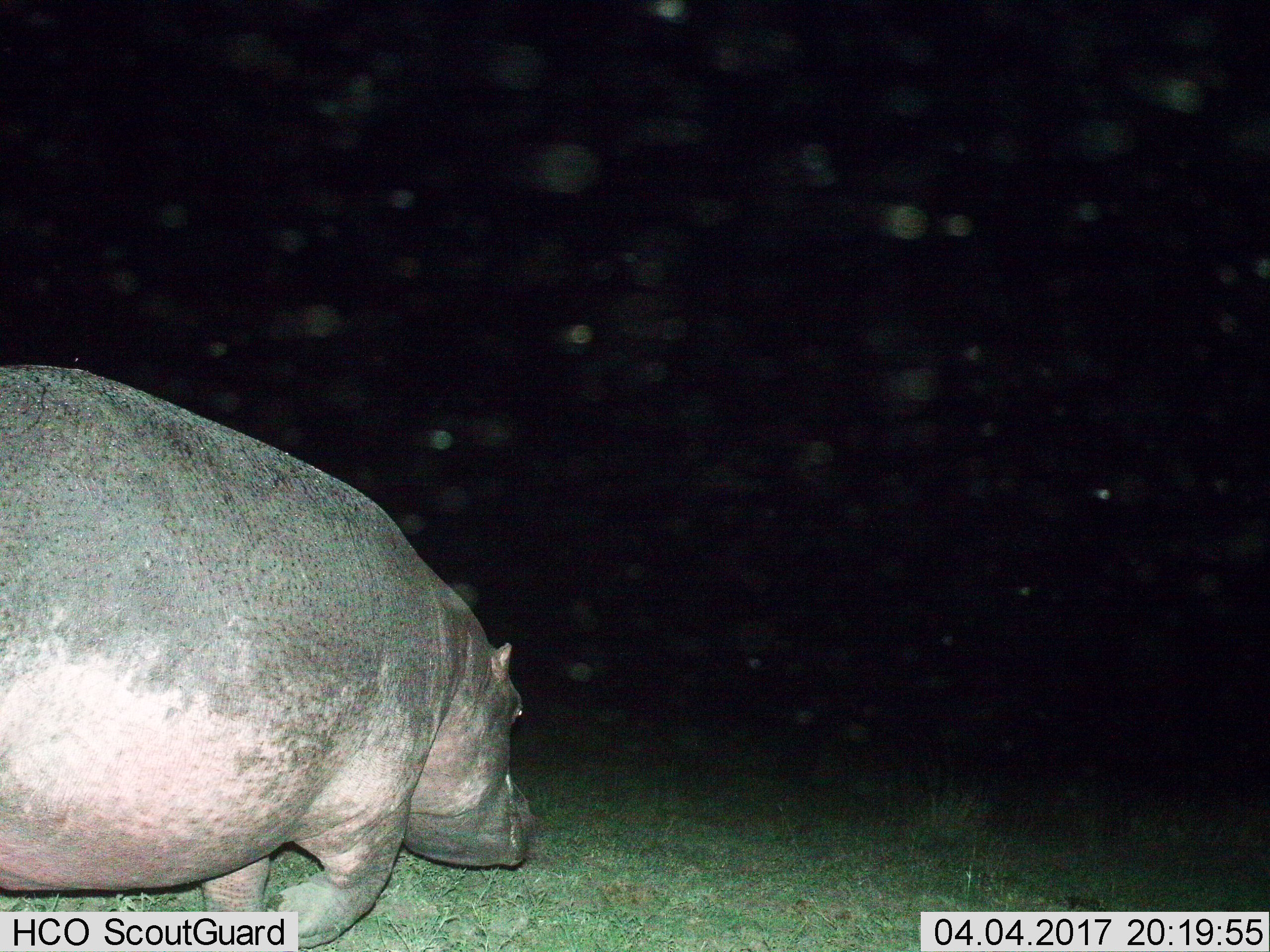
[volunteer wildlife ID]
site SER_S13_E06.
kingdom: Animalia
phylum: Chordata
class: Mammalia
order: Artiodactyla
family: Hippopotamidae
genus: Hippopotamus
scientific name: Hippopotamus amphibius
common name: hippopotamus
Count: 1.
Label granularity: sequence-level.